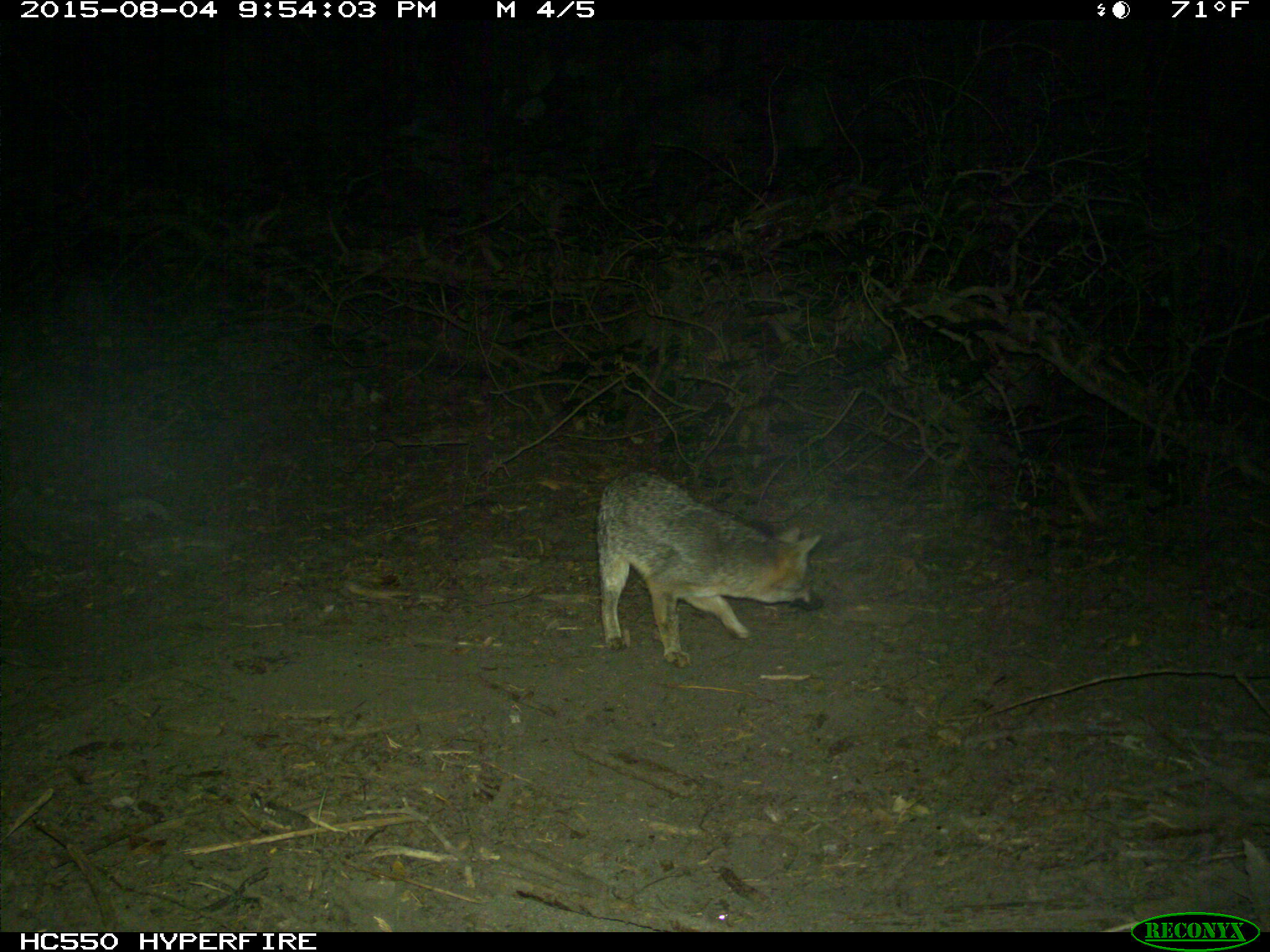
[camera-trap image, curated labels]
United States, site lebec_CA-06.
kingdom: Animalia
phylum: Chordata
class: Mammalia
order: Carnivora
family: Canidae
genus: Urocyon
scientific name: Urocyon cinereoargenteus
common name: gray fox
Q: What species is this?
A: Urocyon cinereoargenteus (gray fox).